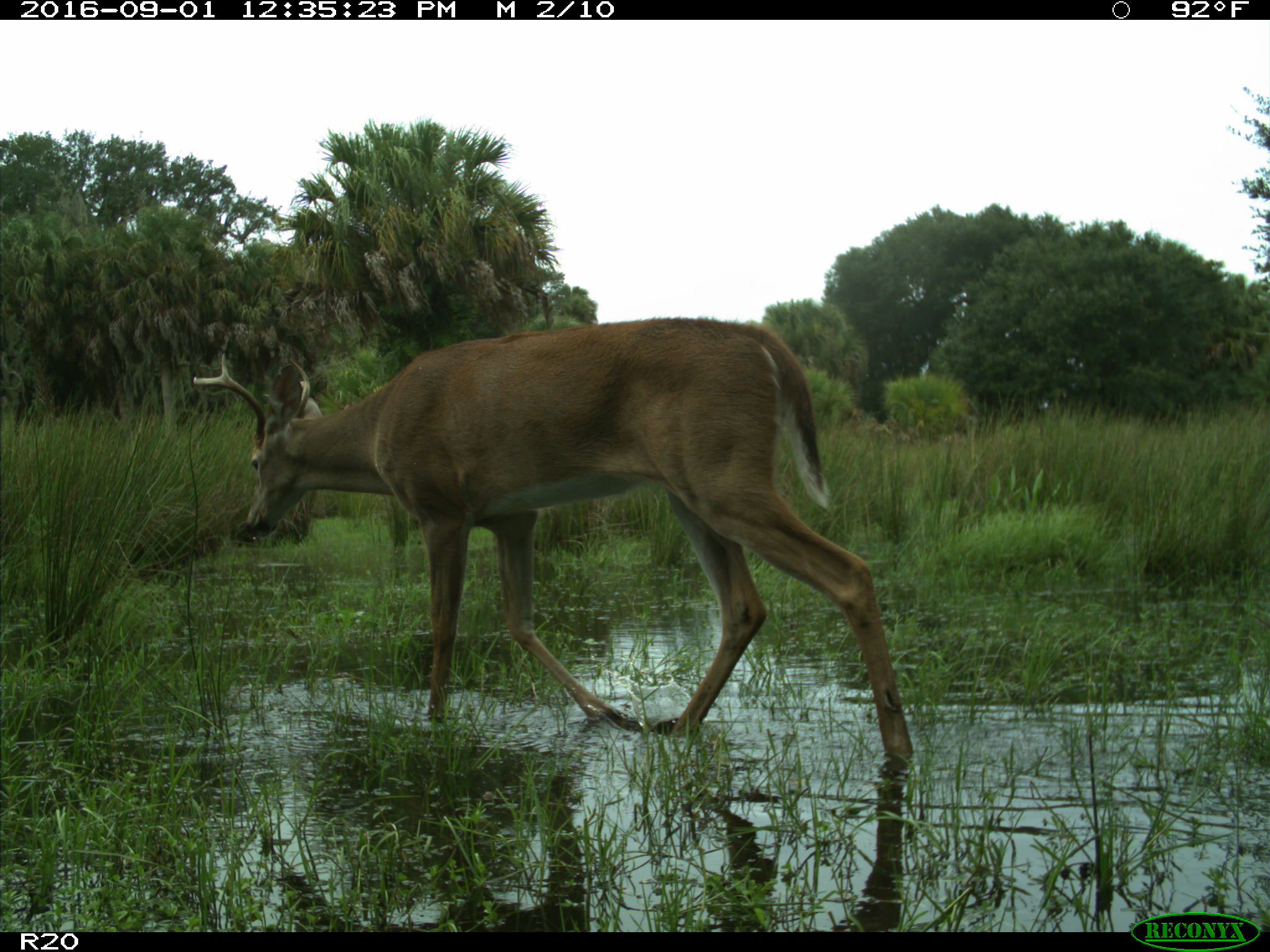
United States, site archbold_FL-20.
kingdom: Animalia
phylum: Chordata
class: Mammalia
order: Artiodactyla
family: Cervidae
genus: Odocoileus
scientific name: Odocoileus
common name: deer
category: unidentified deer